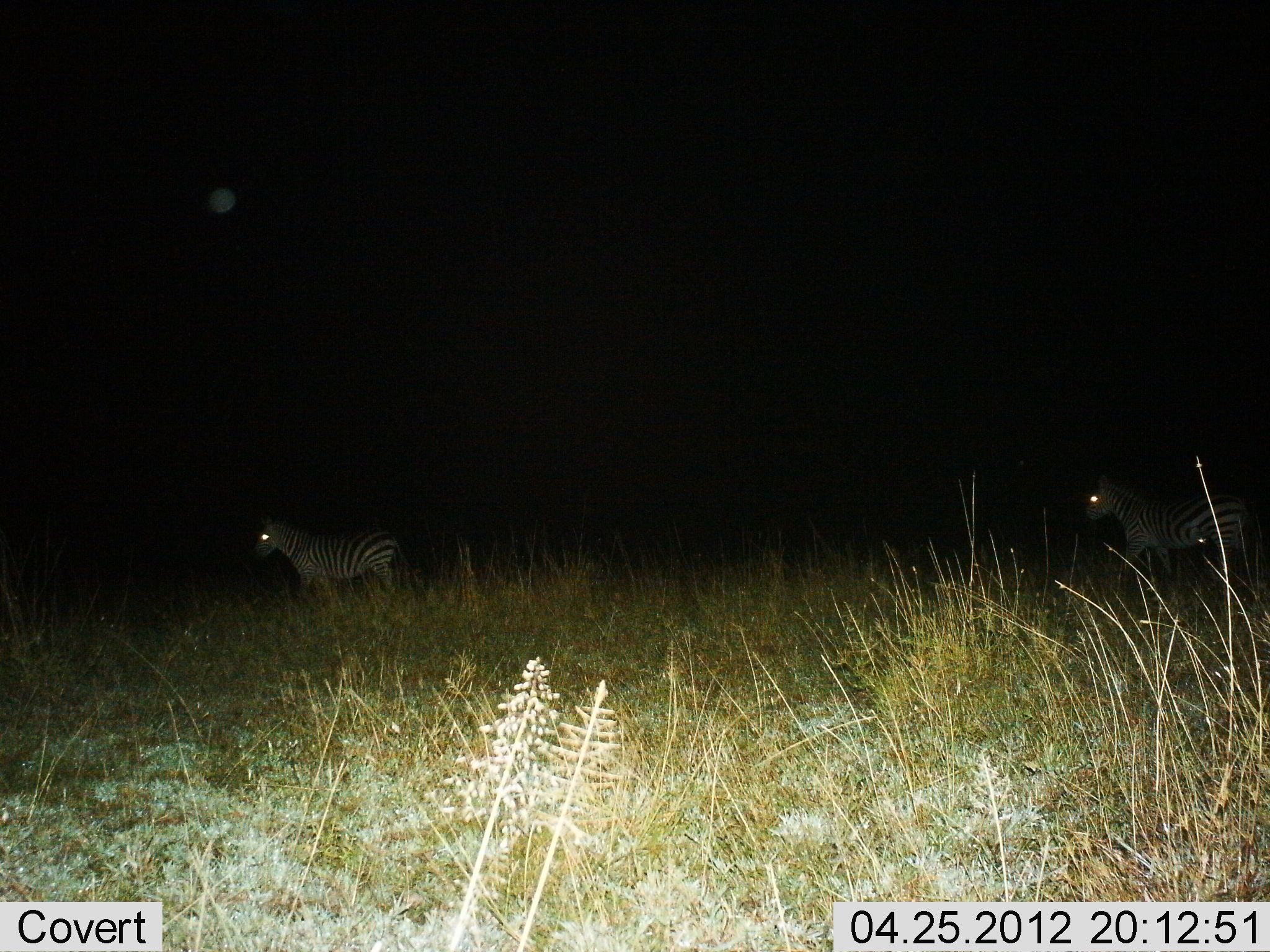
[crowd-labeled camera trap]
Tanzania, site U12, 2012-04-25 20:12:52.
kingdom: Animalia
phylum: Chordata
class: Mammalia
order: Perissodactyla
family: Equidae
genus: Equus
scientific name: Equus quagga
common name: plains zebra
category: zebra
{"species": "zebra (plains zebra) (Equus quagga)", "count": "2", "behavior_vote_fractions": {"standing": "62%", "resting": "0%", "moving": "48%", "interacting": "0%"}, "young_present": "0%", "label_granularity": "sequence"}